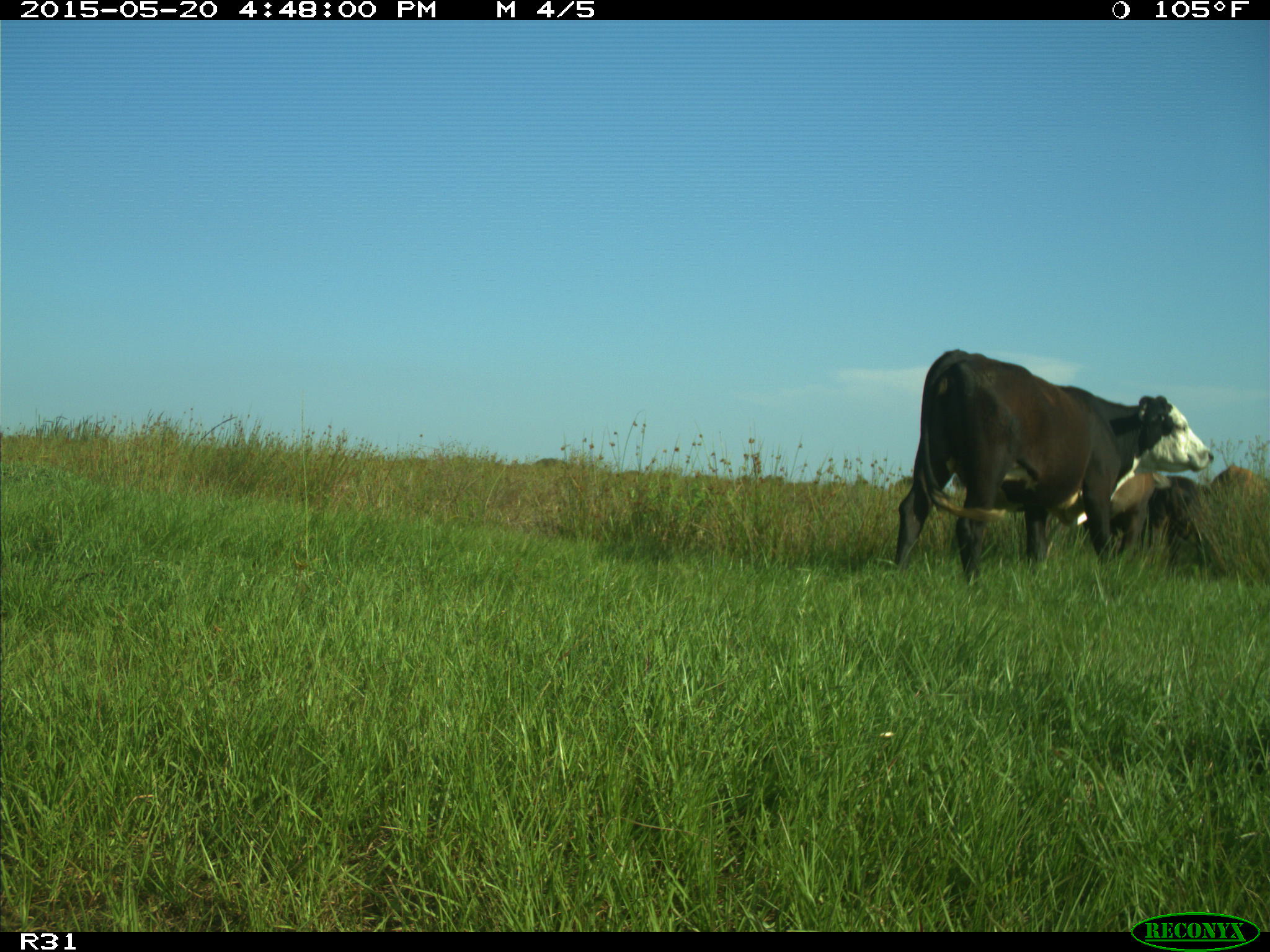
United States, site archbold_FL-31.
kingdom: Animalia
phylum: Chordata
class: Mammalia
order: Artiodactyla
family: Bovidae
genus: Bos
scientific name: Bos taurus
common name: domestic cow